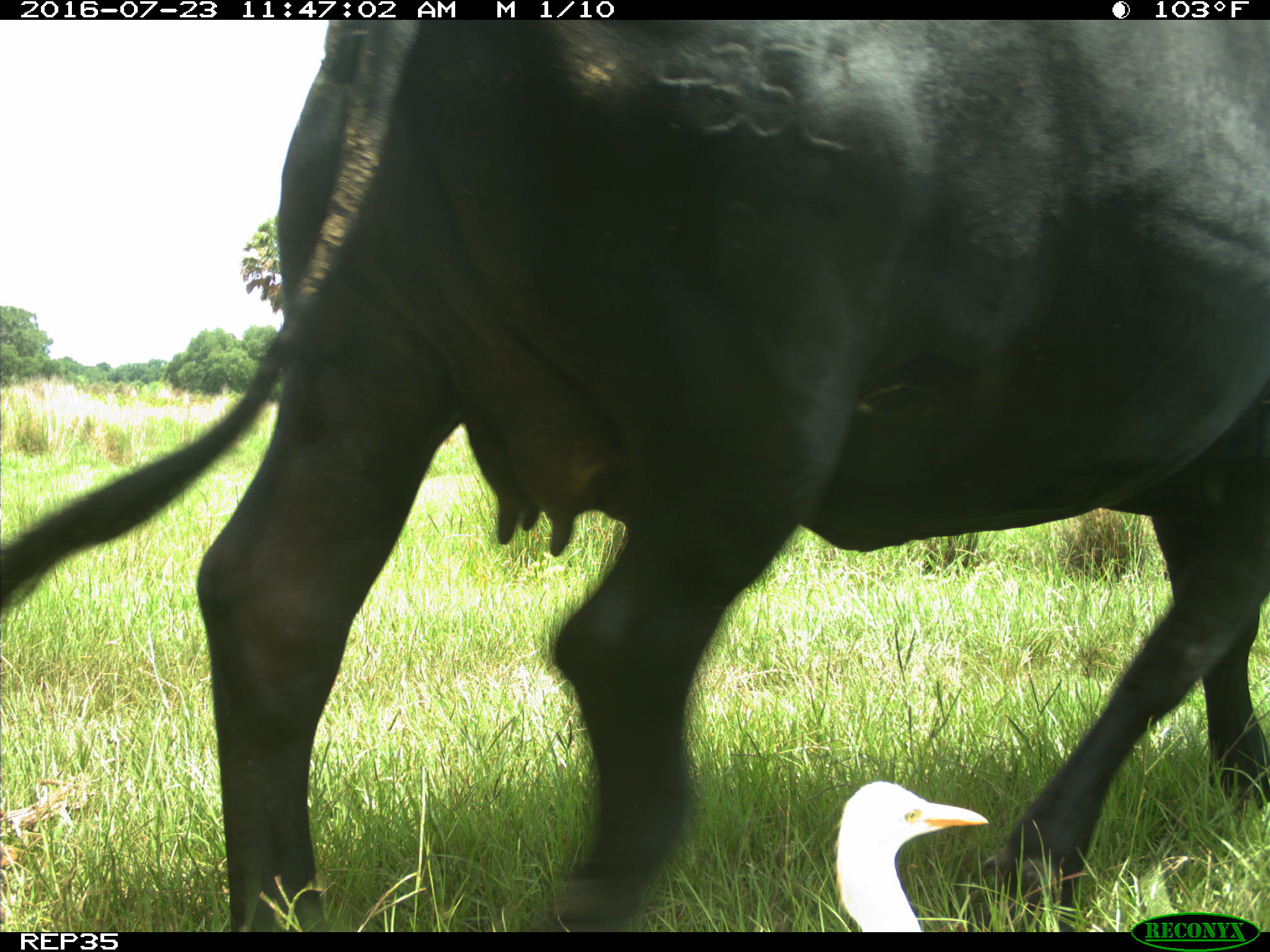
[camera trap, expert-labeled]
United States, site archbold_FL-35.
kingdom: Animalia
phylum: Chordata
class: Mammalia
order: Artiodactyla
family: Bovidae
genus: Bos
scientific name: Bos taurus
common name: domestic cow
Bos taurus (domestic cow).